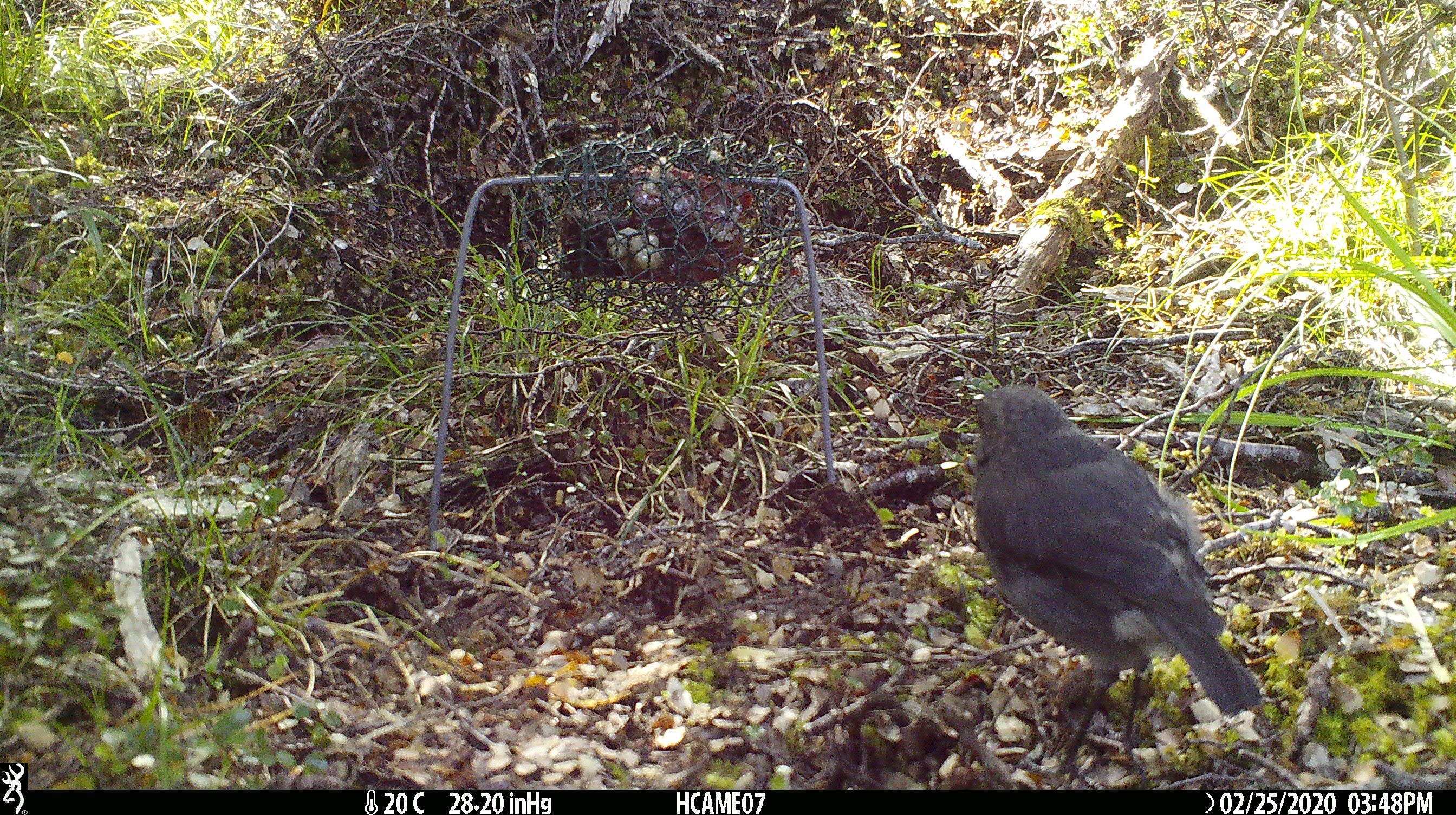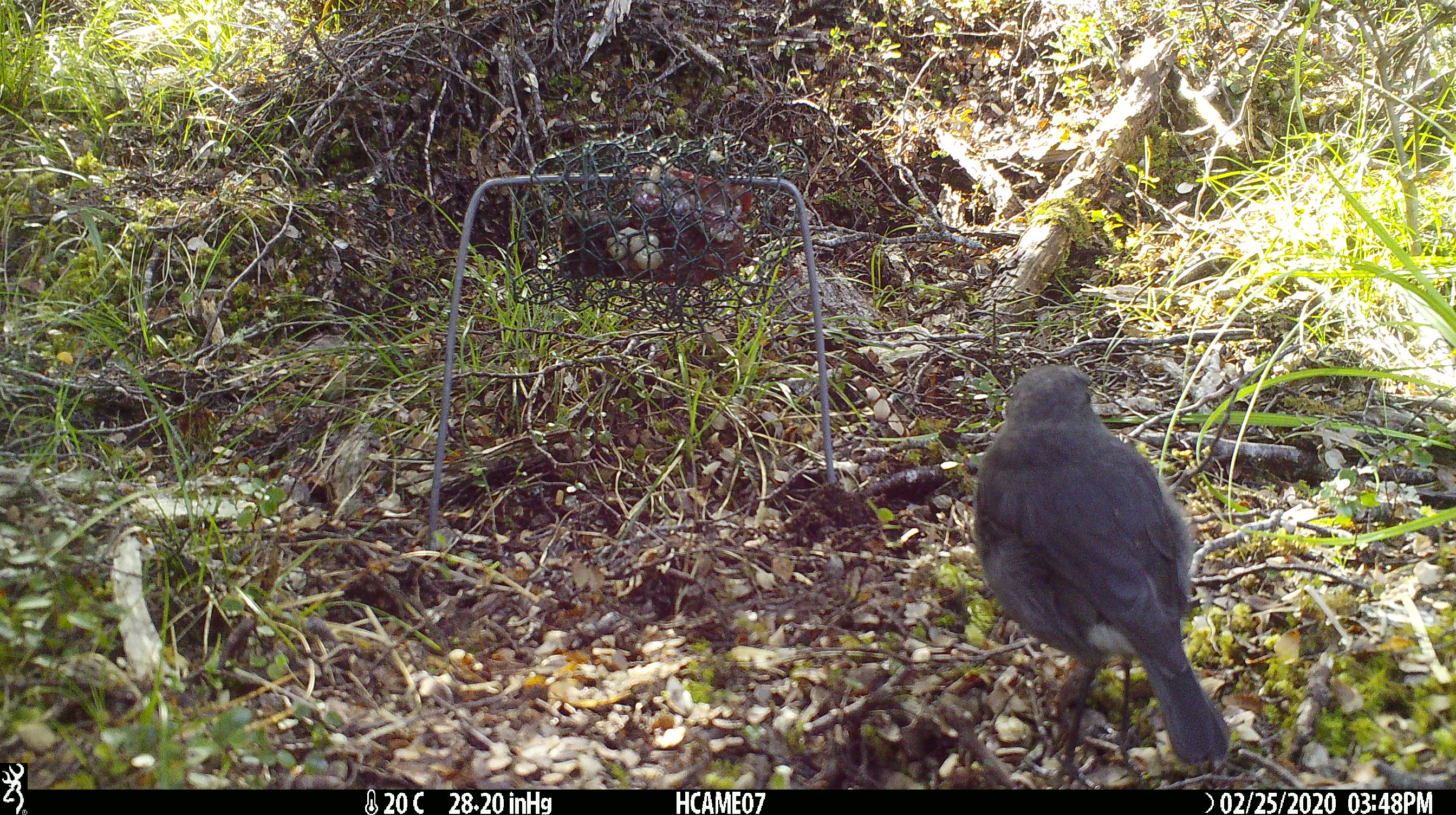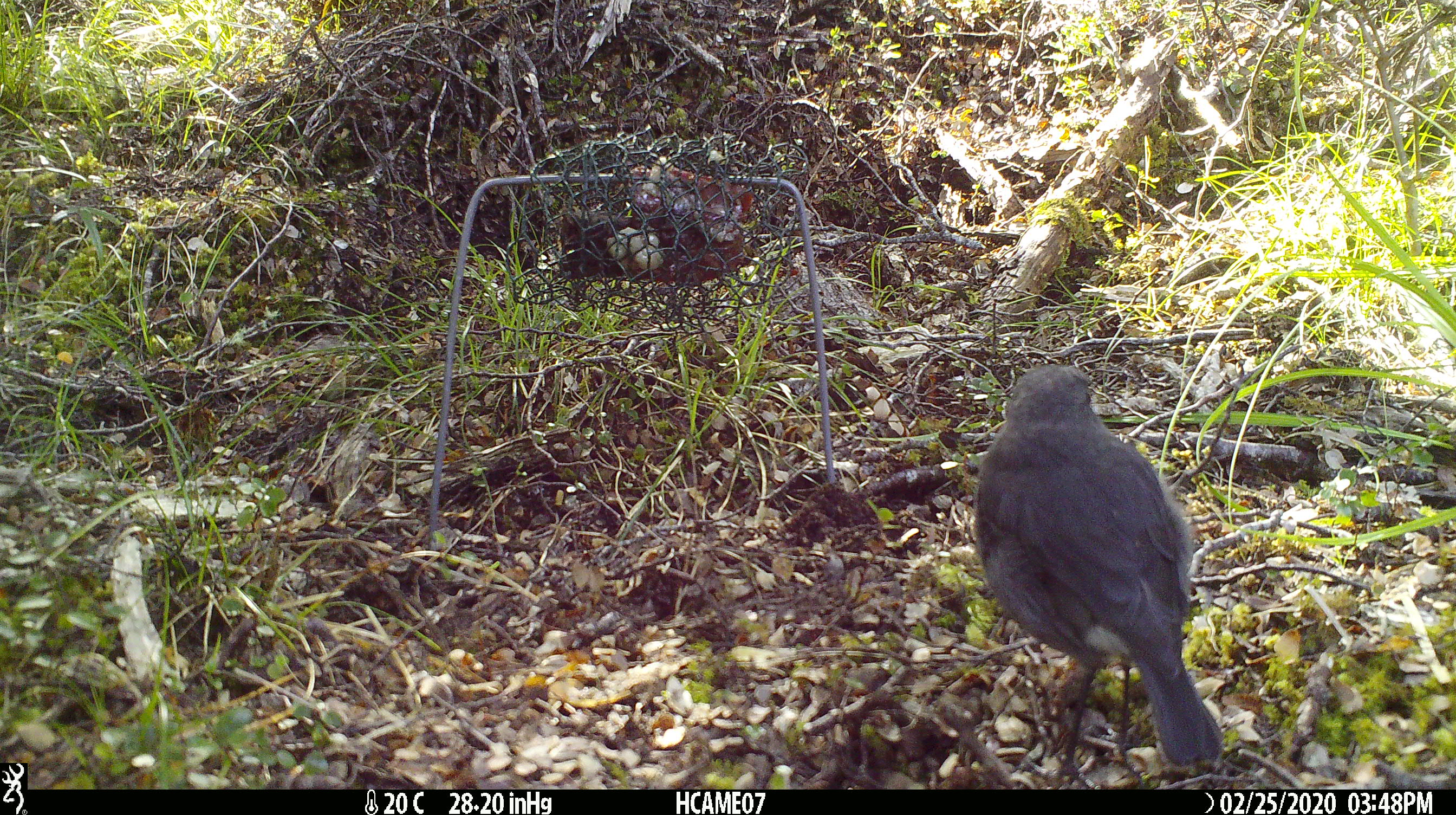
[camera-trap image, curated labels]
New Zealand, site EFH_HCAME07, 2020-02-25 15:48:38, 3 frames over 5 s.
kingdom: Animalia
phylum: Chordata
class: Aves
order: Passeriformes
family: Petroicidae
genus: Petroica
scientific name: Petroica australis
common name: new zealand robin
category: robin